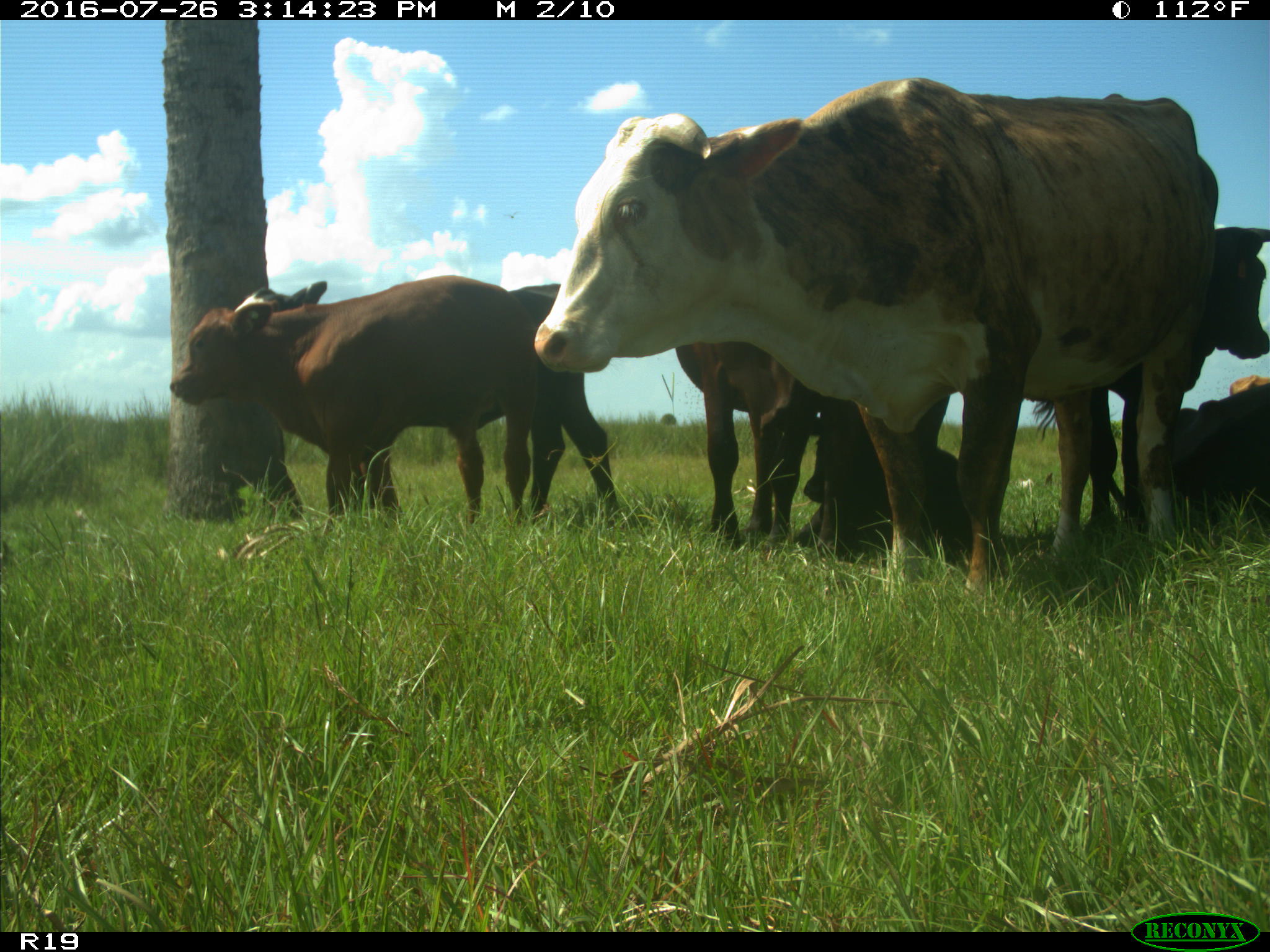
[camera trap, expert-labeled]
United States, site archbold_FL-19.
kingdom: Animalia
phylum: Chordata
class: Mammalia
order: Artiodactyla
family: Bovidae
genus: Bos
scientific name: Bos taurus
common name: domestic cow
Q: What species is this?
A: Bos taurus (domestic cow).